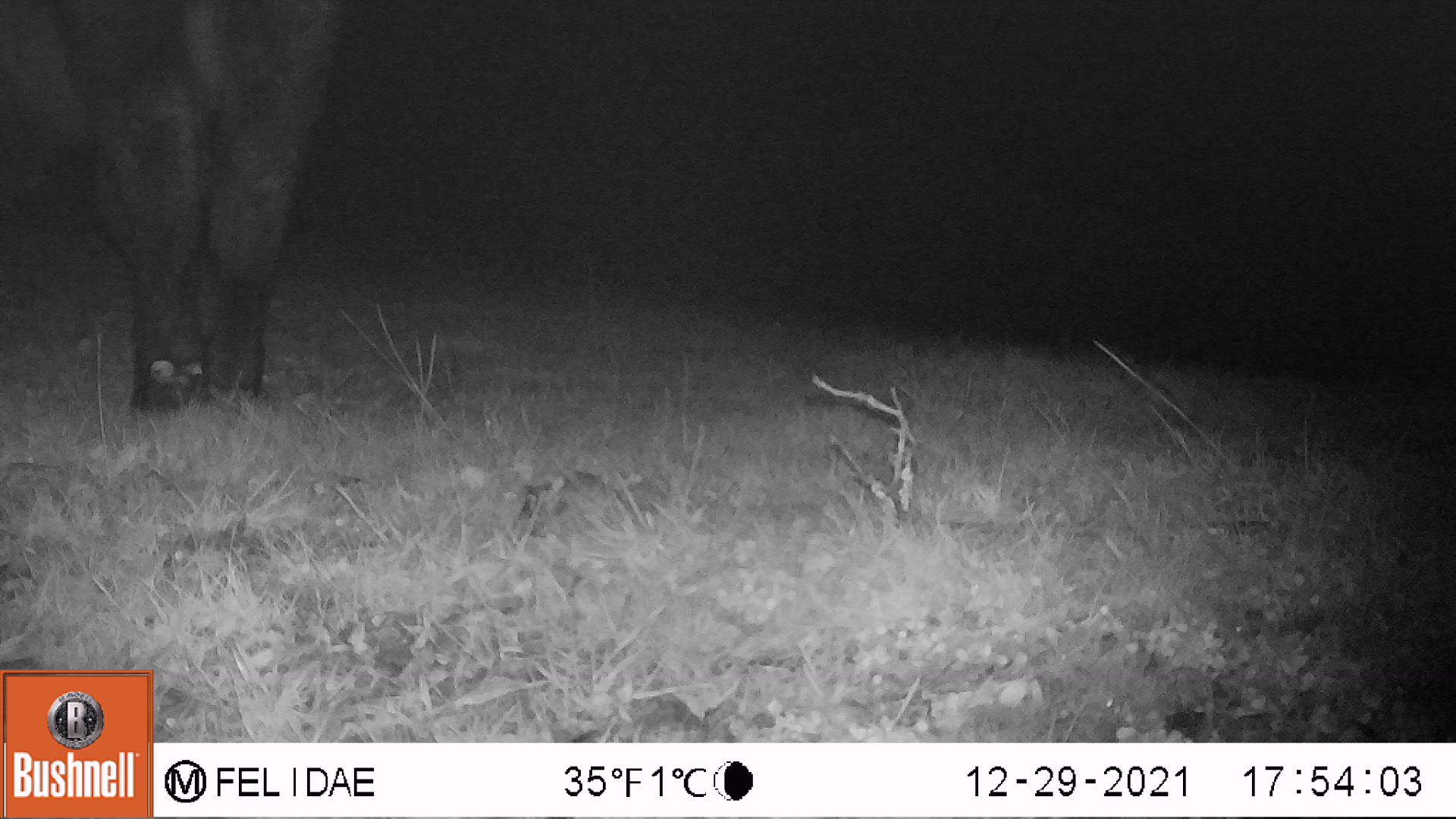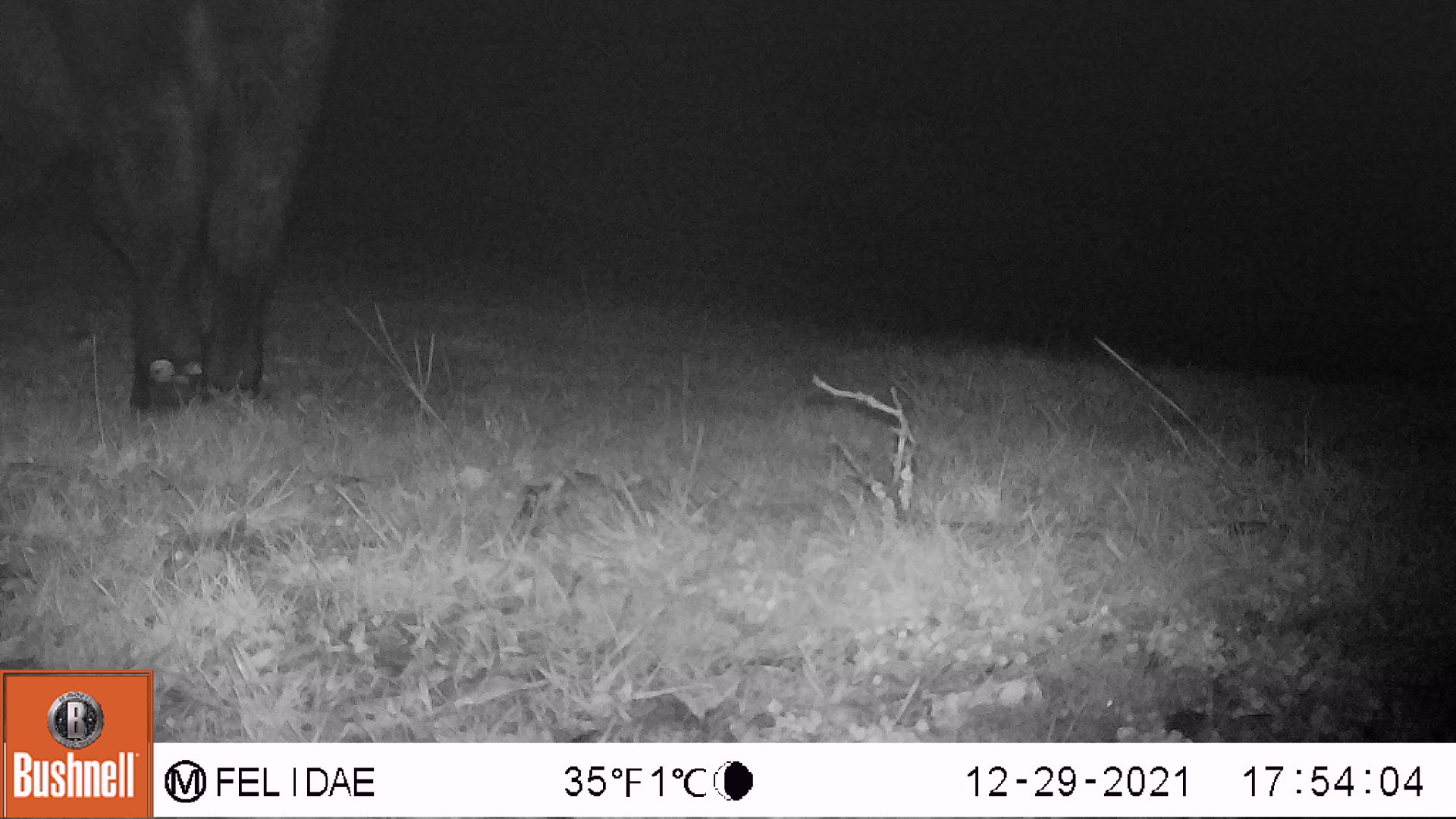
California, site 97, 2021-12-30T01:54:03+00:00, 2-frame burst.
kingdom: Animalia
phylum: Chordata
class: Mammalia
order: Artiodactyla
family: Bovidae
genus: Bos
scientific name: Bos taurus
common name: domestic cattle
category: cattle